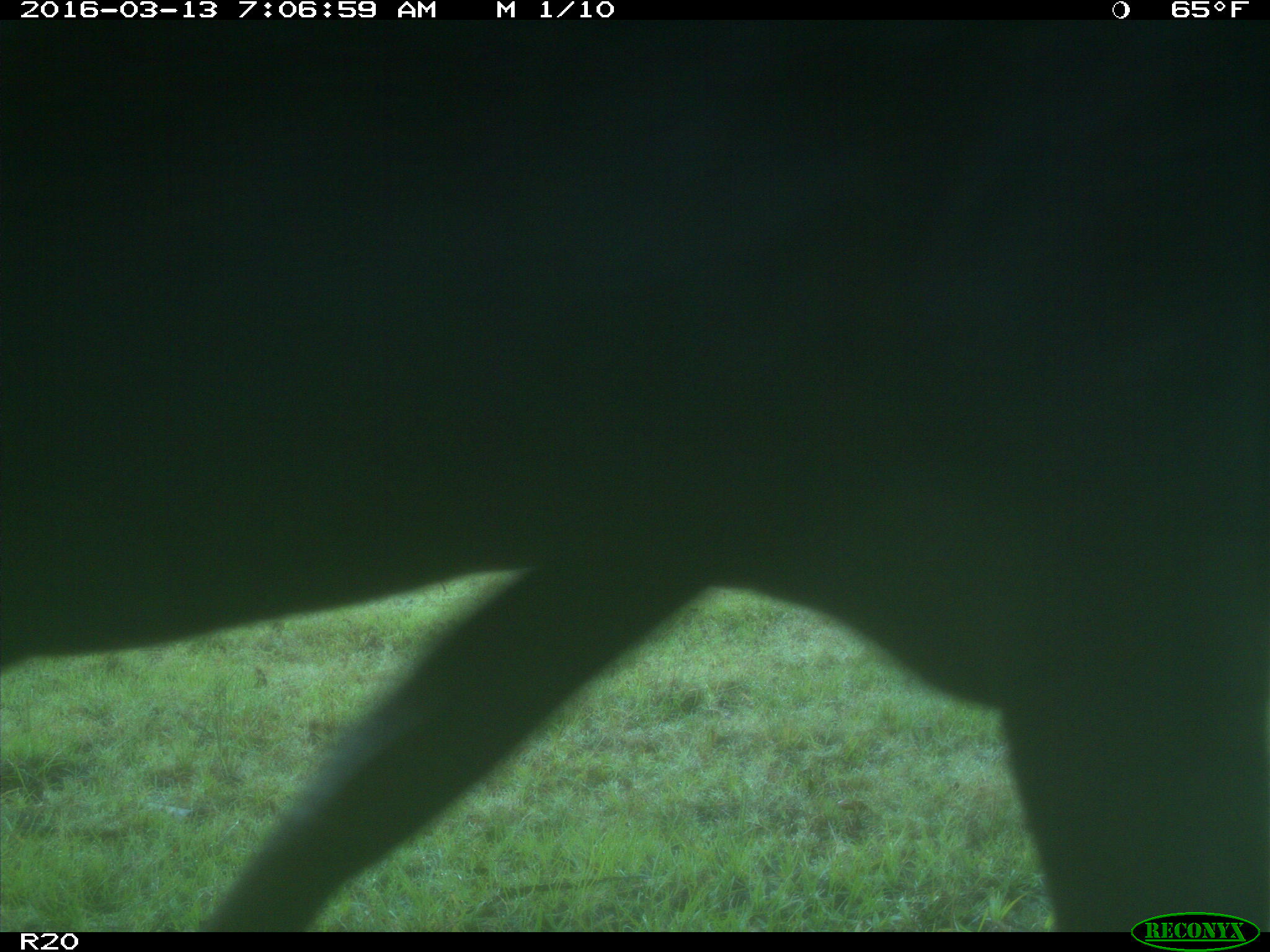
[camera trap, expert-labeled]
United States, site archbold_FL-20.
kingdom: Animalia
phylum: Chordata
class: Mammalia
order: Artiodactyla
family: Bovidae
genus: Bos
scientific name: Bos taurus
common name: domestic cow